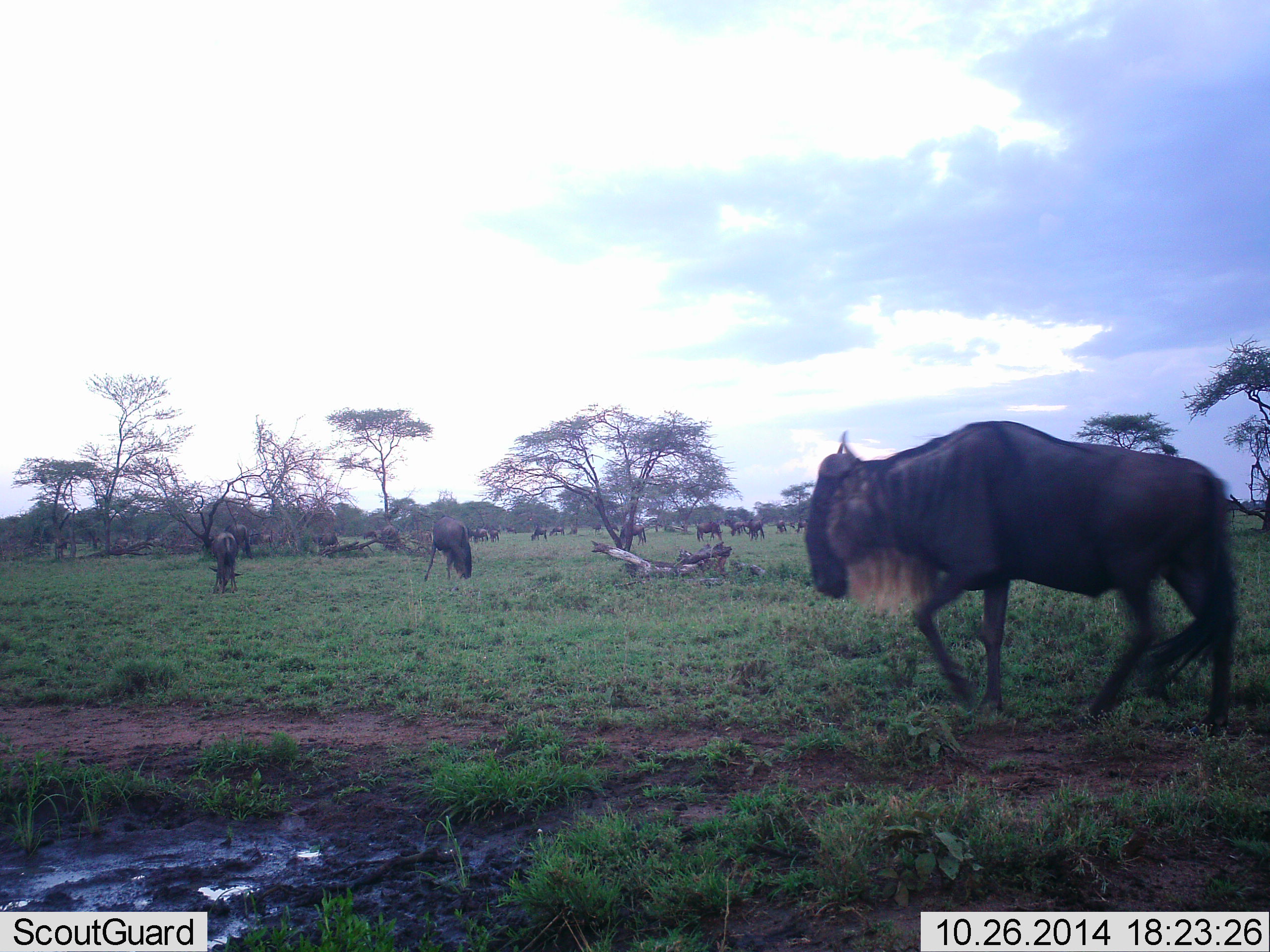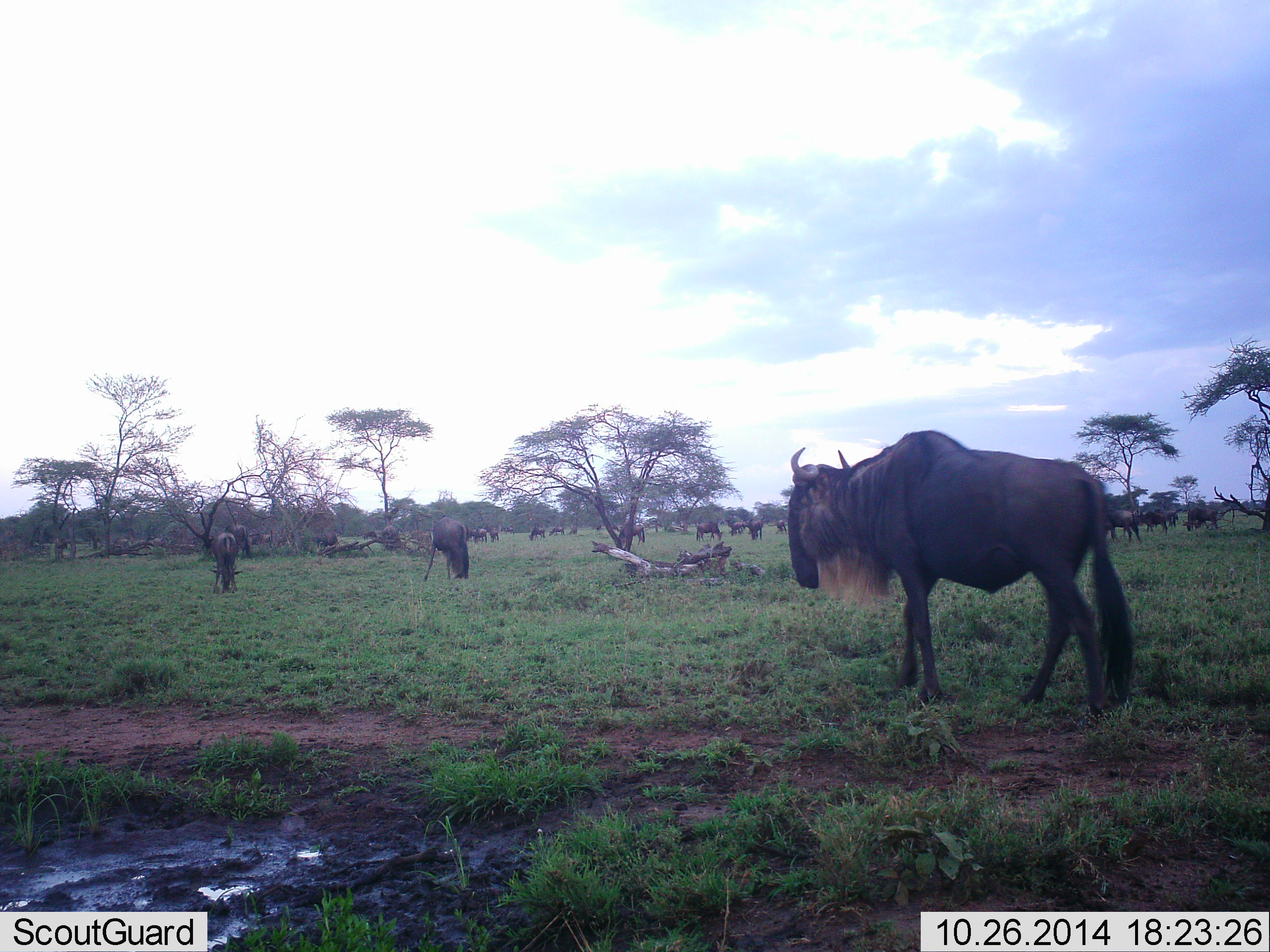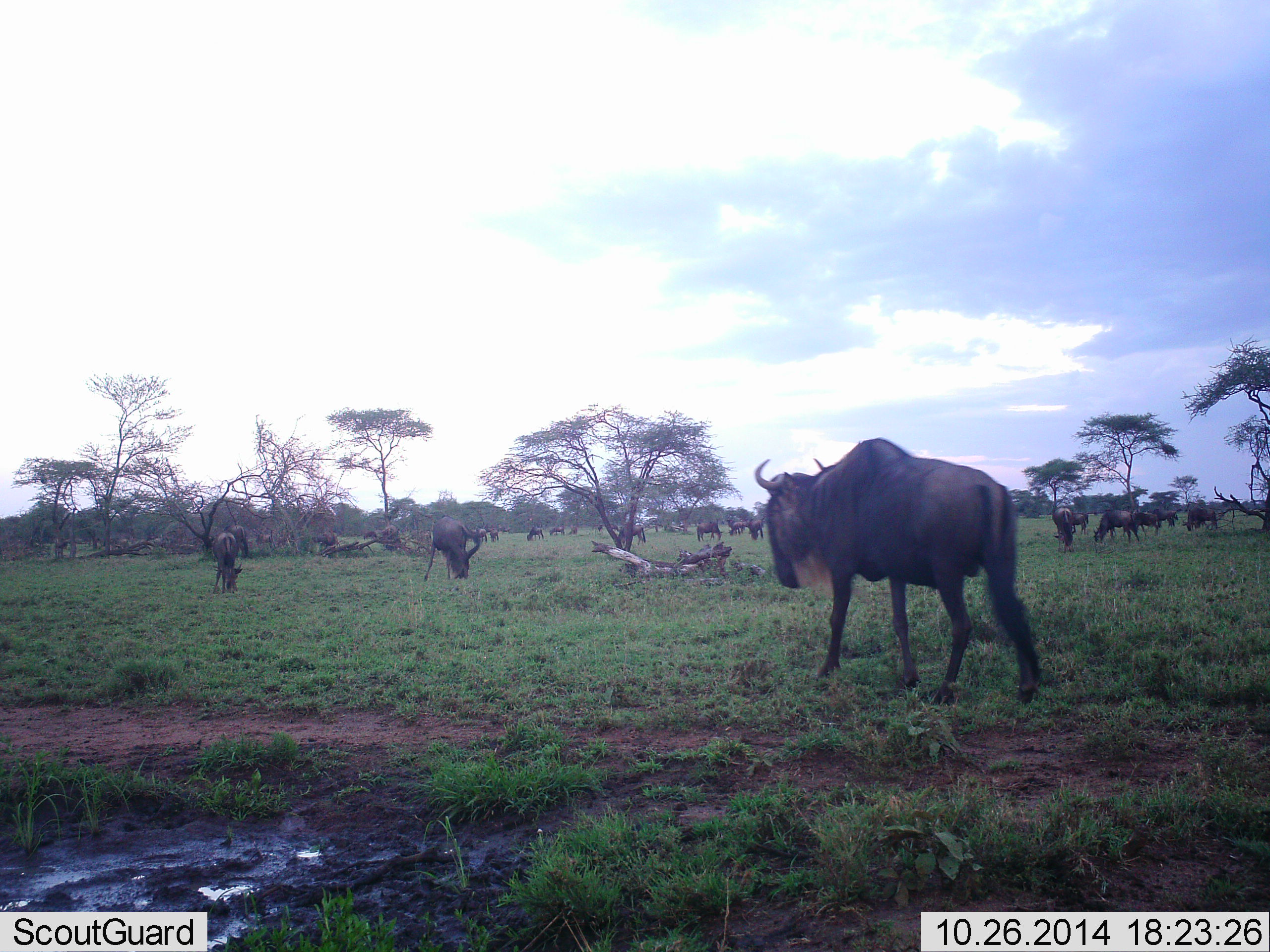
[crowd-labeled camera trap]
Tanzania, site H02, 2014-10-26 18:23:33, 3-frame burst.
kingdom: Animalia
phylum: Chordata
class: Mammalia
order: Artiodactyla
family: Bovidae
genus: Connochaetes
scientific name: Connochaetes taurinus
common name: blue wildebeest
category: wildebeest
Wildebeest (blue wildebeest) (Connochaetes taurinus), count 11-50. Behavior (volunteer vote fractions): standing 60%, resting 20%, moving 60%, interacting 10%. Young present (vote fraction): 0%. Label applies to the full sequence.